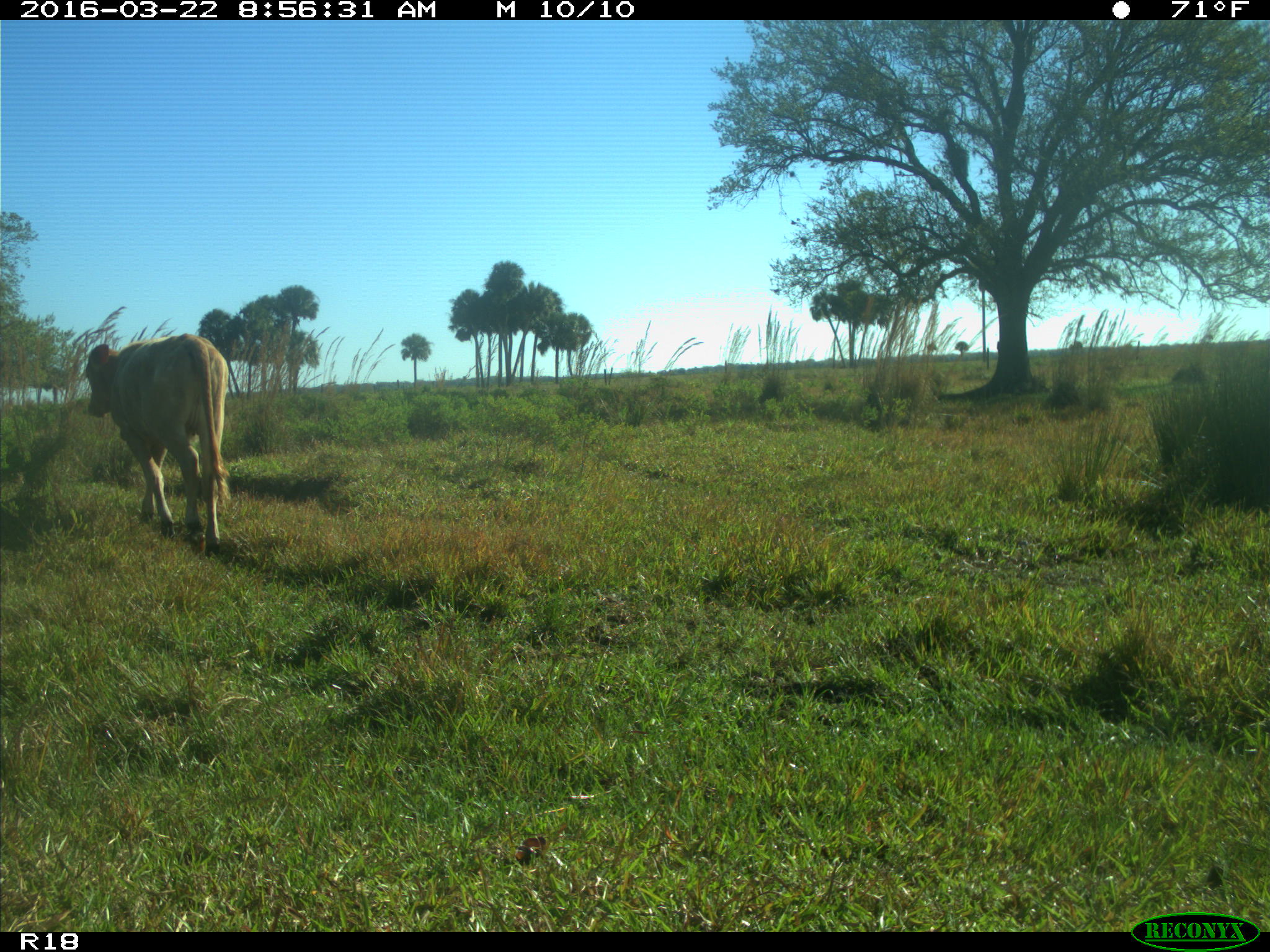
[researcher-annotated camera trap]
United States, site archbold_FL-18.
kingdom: Animalia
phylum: Chordata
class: Mammalia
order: Artiodactyla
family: Bovidae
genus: Bos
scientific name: Bos taurus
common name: domestic cow